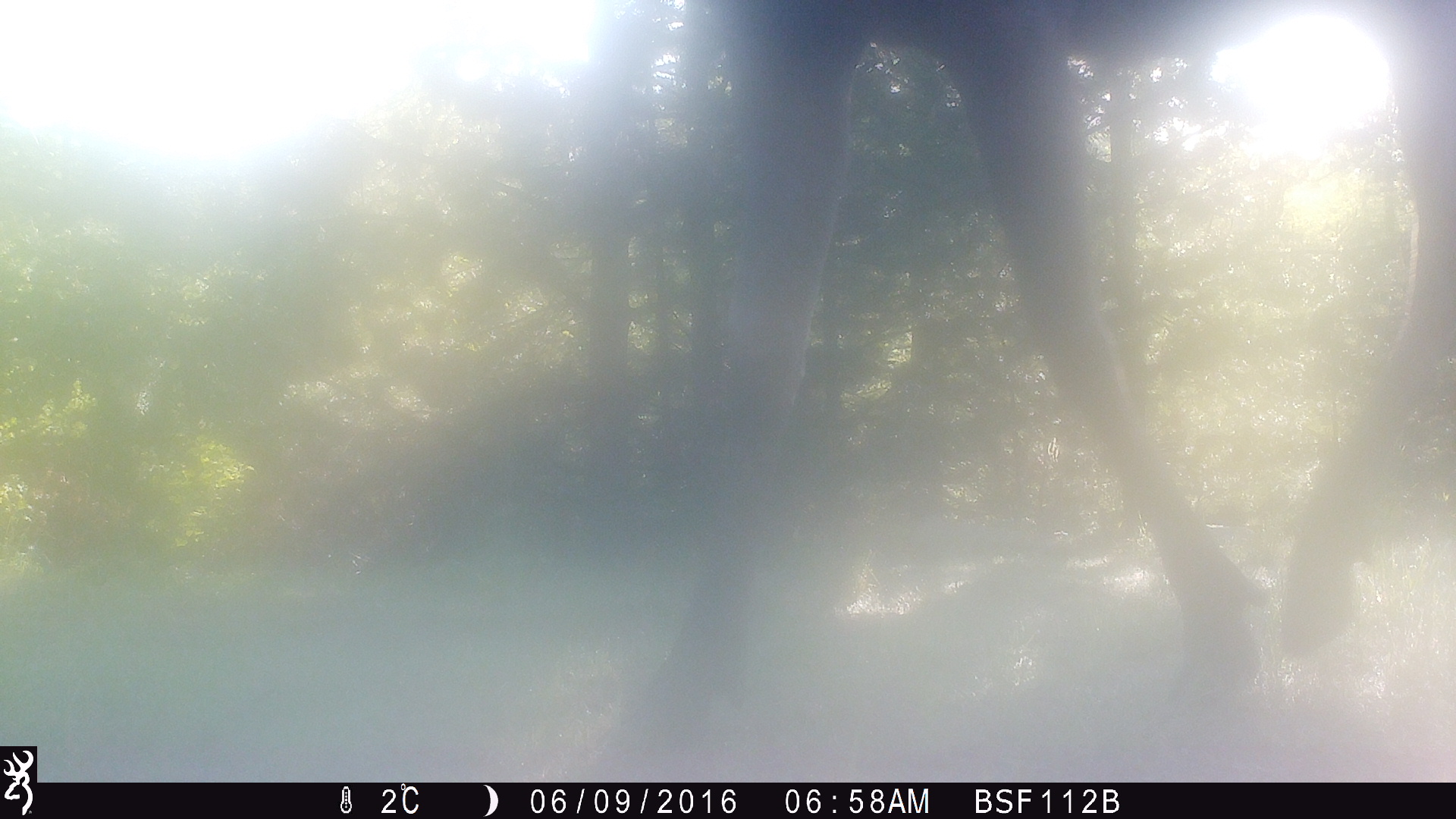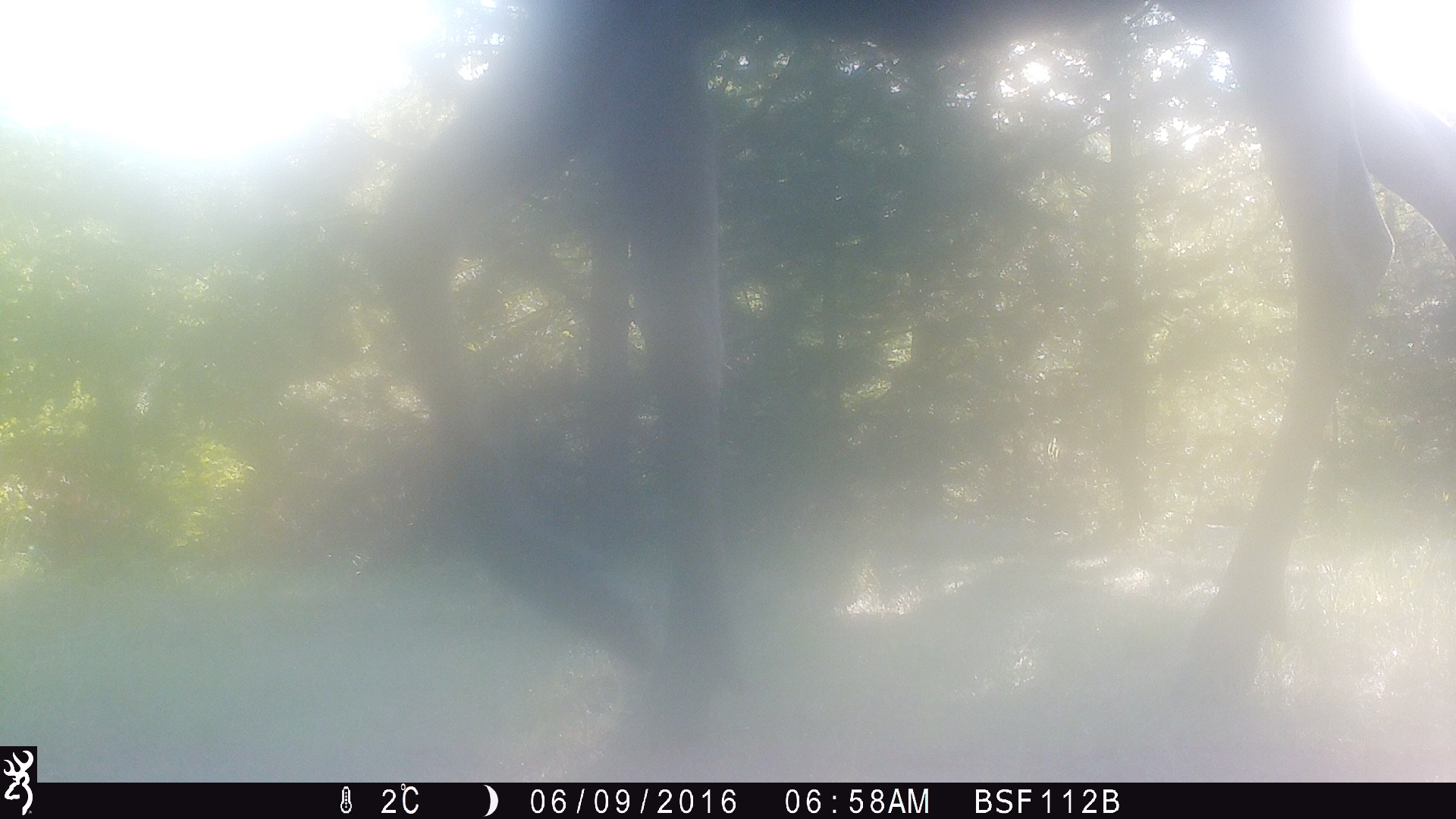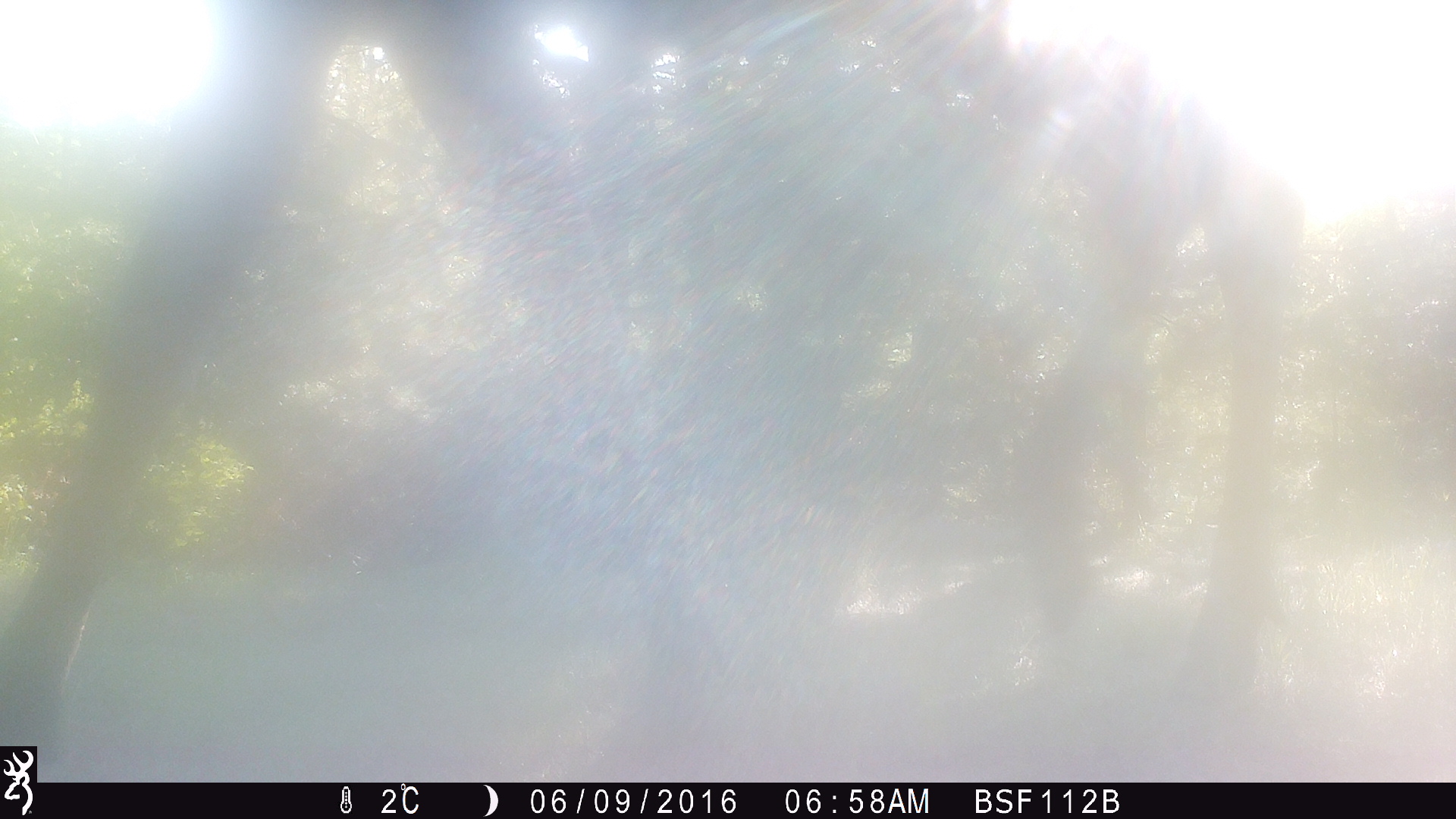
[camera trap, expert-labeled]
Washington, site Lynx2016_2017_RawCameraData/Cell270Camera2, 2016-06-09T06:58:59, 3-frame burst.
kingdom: Animalia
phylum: Chordata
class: Mammalia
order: Artiodactyla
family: Cervidae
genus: Alces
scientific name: Alces alces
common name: moose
Alces alces (moose). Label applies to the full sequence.